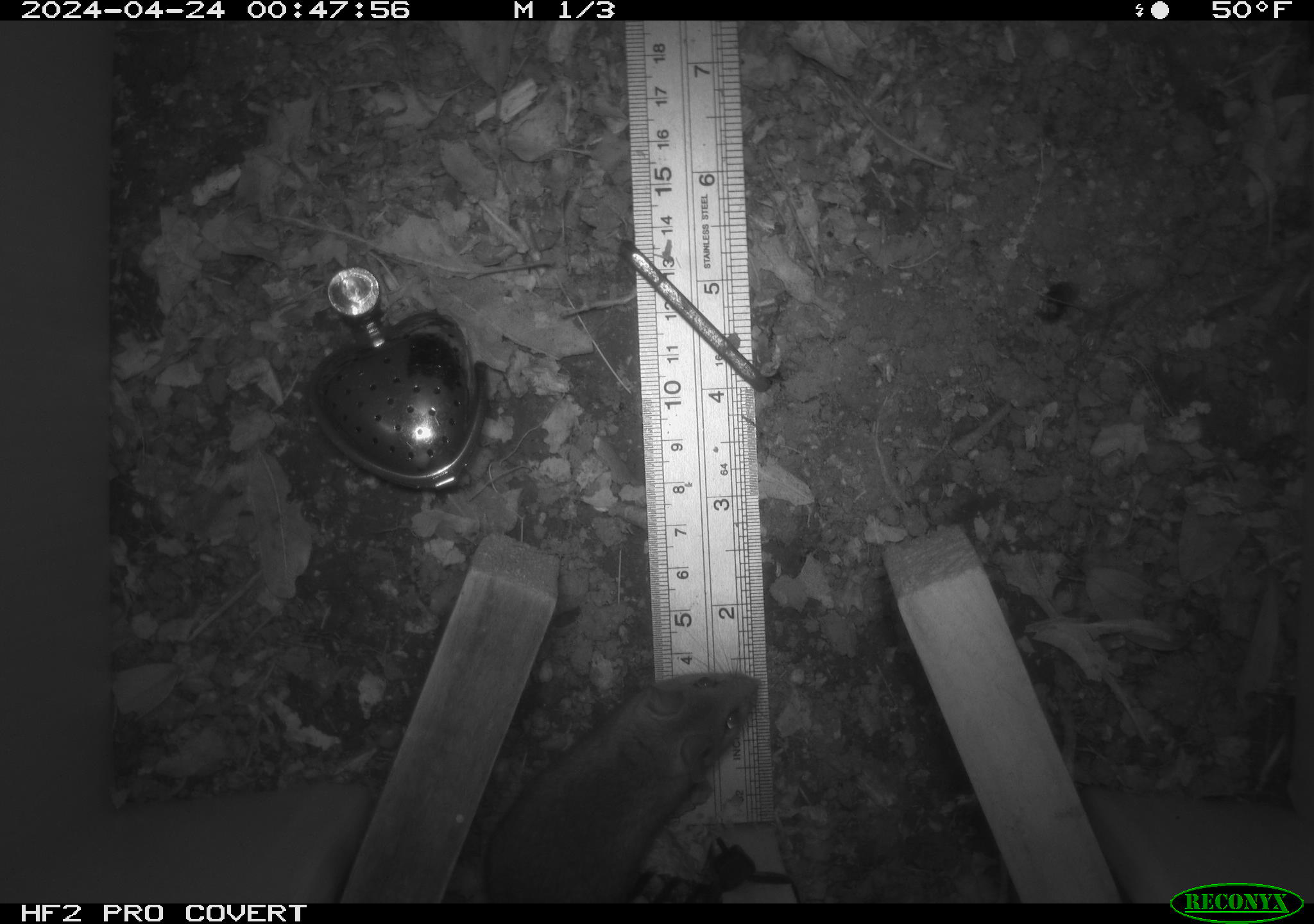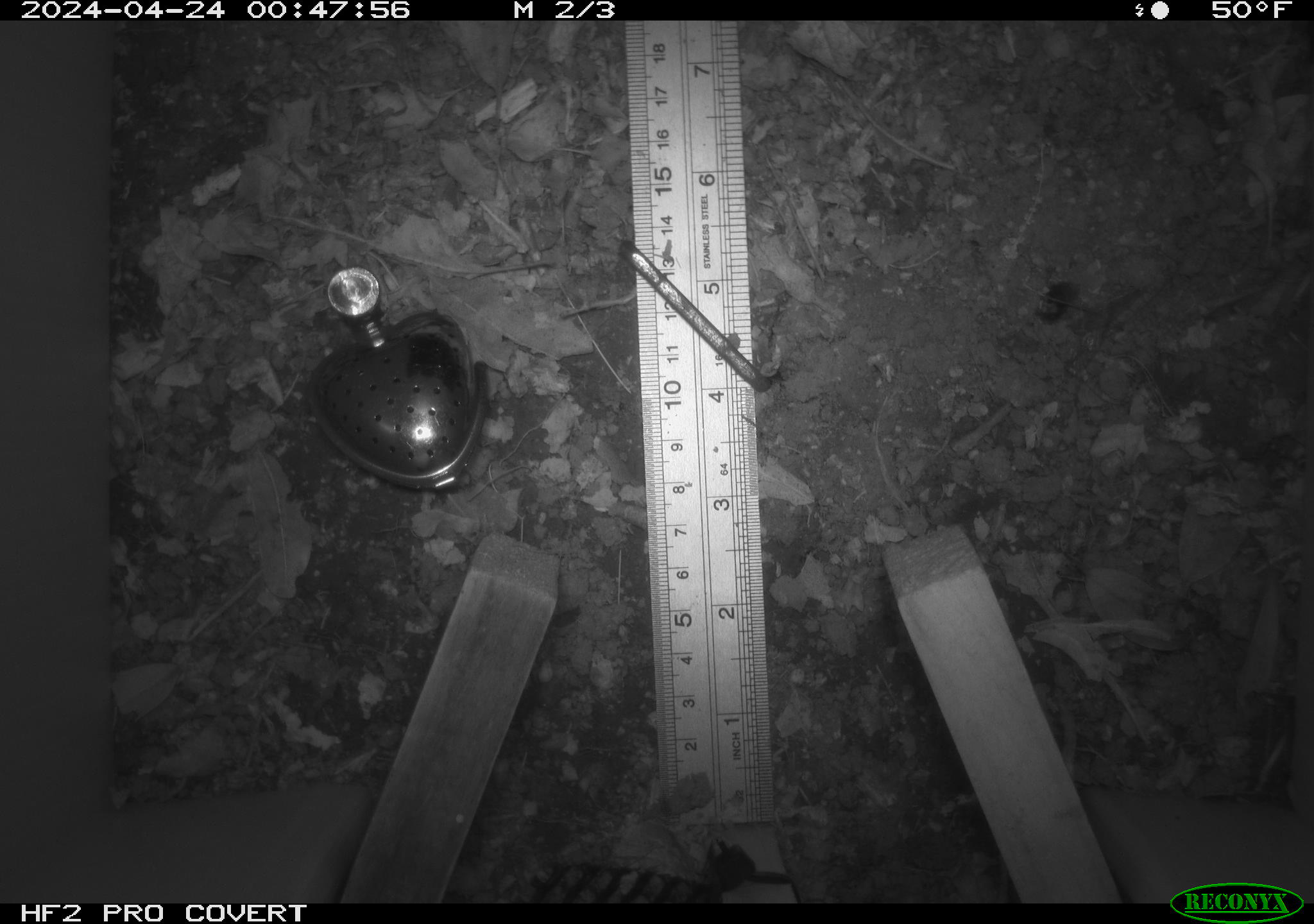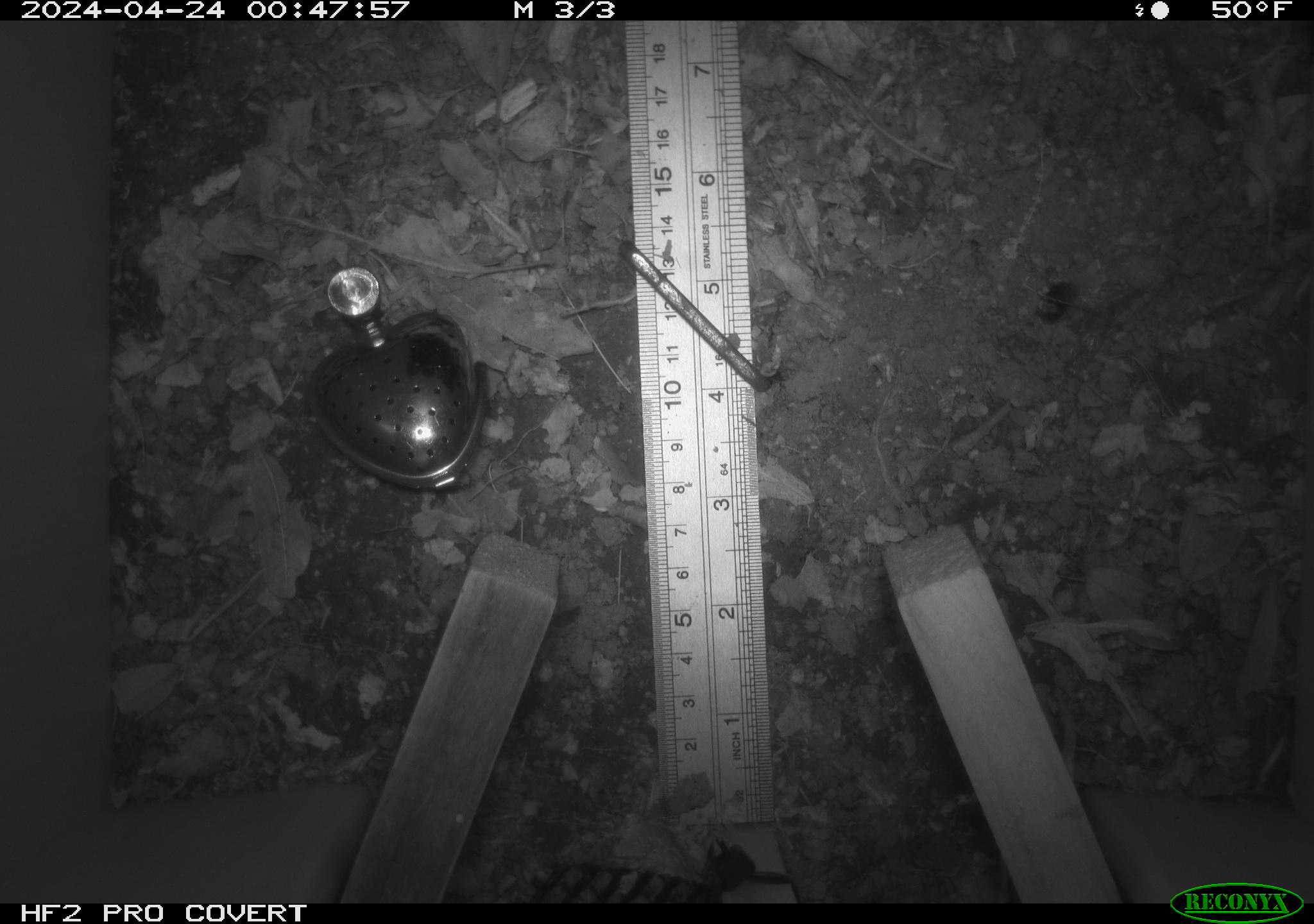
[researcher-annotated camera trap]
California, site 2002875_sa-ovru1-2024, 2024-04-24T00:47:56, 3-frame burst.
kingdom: Animalia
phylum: Chordata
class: Mammalia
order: Rodentia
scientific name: Rodentia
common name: mouse species